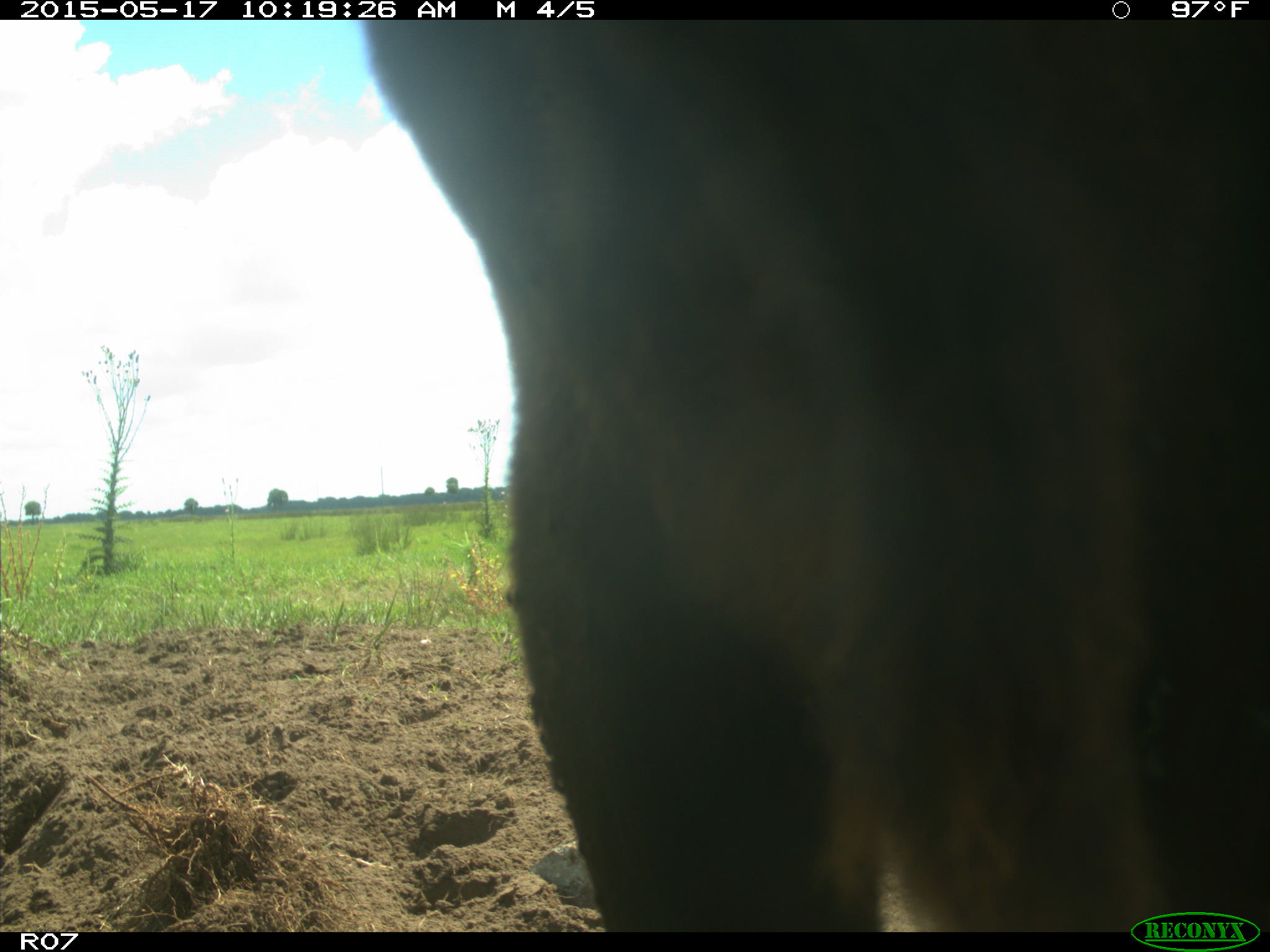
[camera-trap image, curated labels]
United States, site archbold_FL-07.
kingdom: Animalia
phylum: Chordata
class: Mammalia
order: Artiodactyla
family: Bovidae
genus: Bos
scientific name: Bos taurus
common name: domestic cow